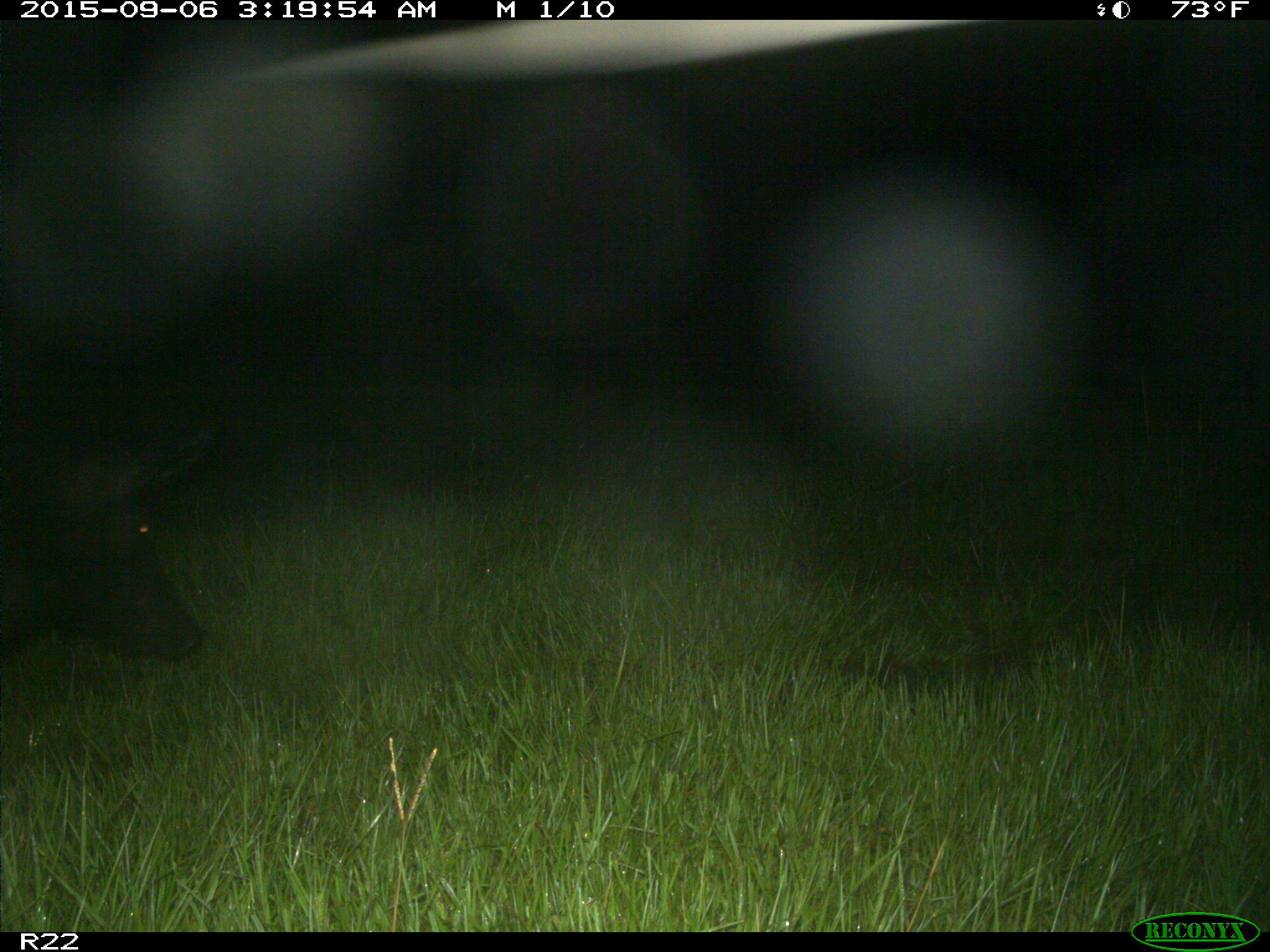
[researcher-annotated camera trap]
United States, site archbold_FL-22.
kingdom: Animalia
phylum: Chordata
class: Mammalia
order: Artiodactyla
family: Suidae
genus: Sus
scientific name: Sus scrofa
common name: wild boar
Sus scrofa (wild boar).